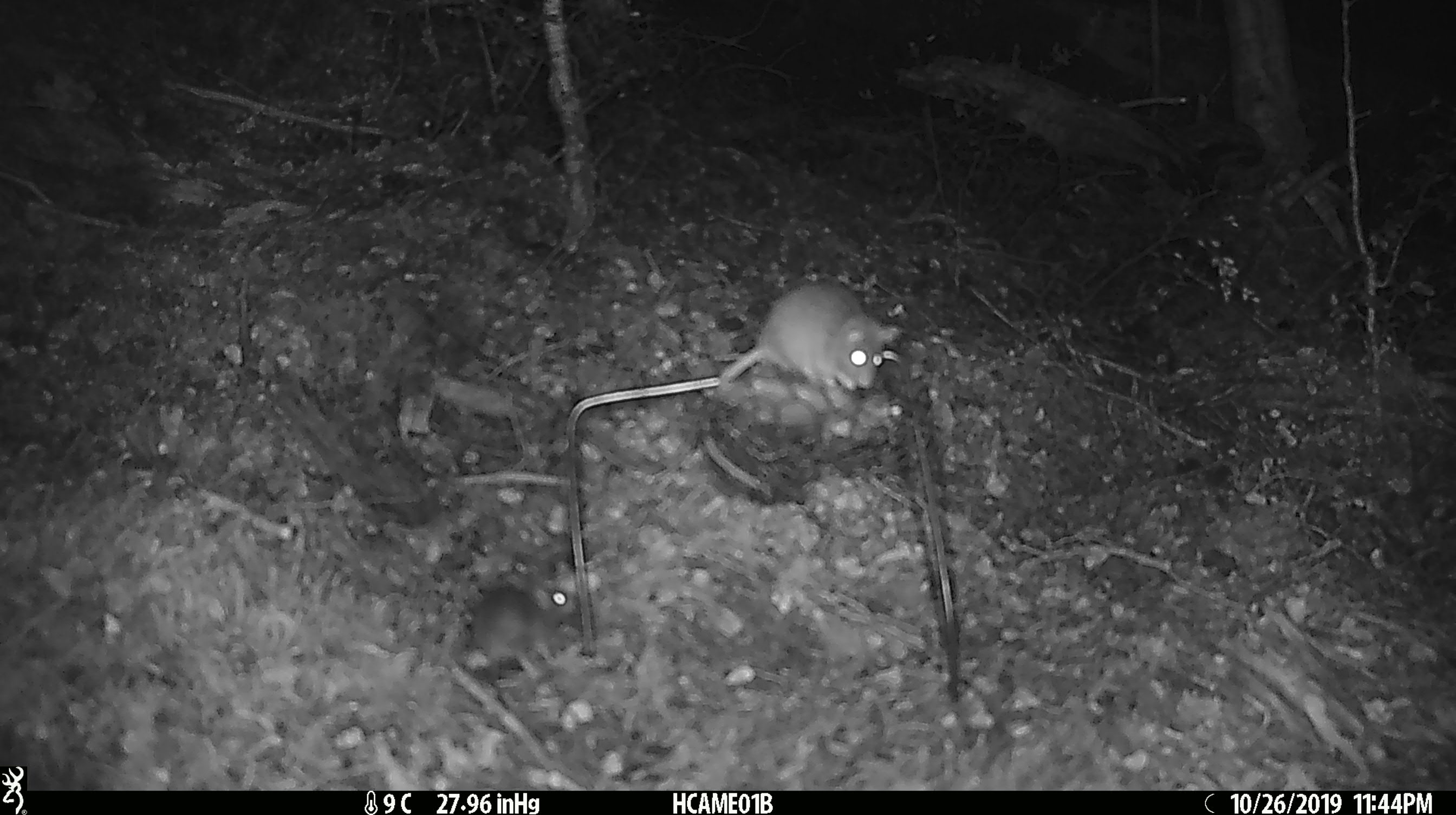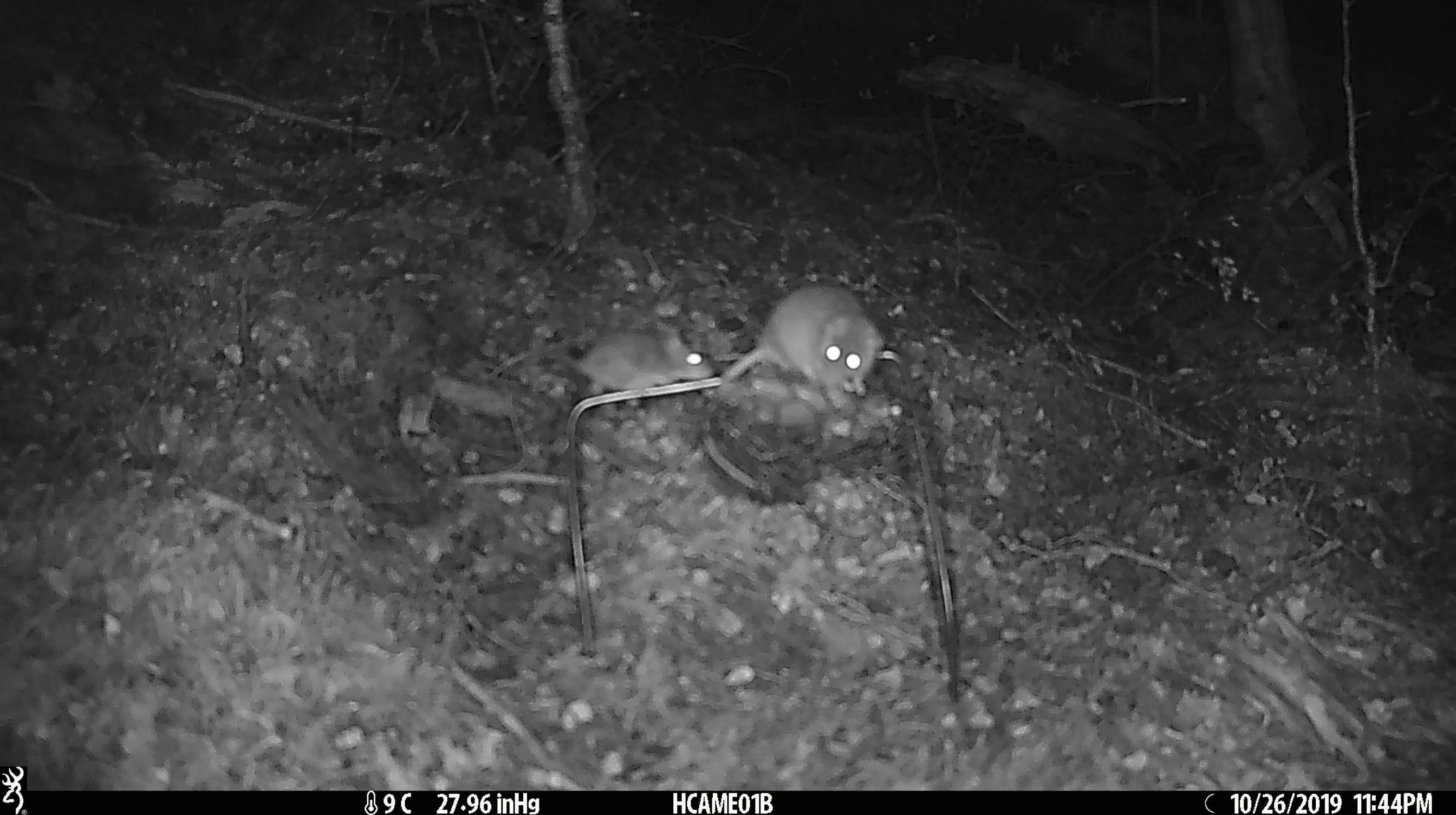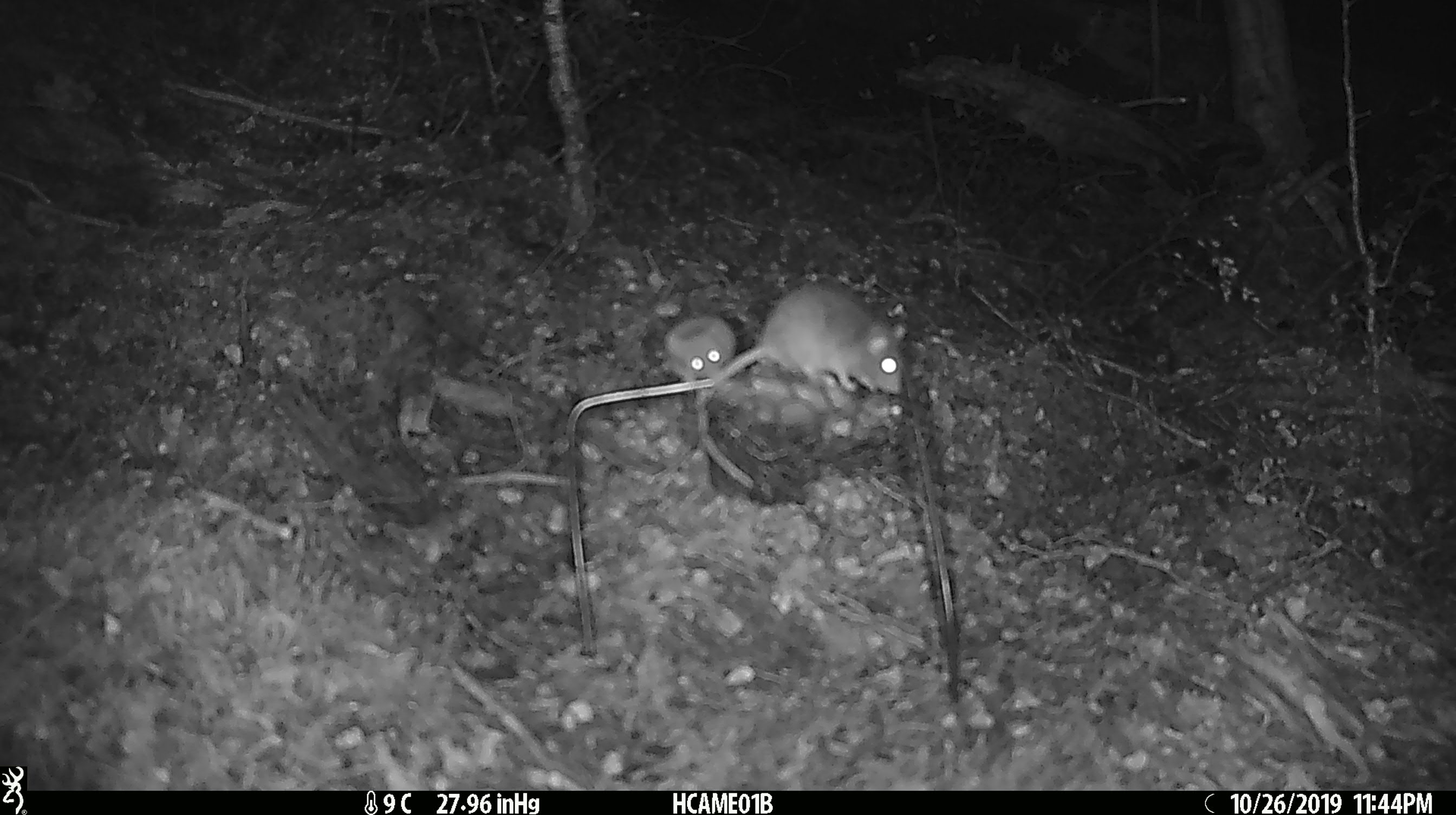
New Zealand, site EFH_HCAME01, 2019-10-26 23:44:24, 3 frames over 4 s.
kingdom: Animalia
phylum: Chordata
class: Mammalia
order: Rodentia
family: Muridae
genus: Mus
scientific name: Mus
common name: mouse